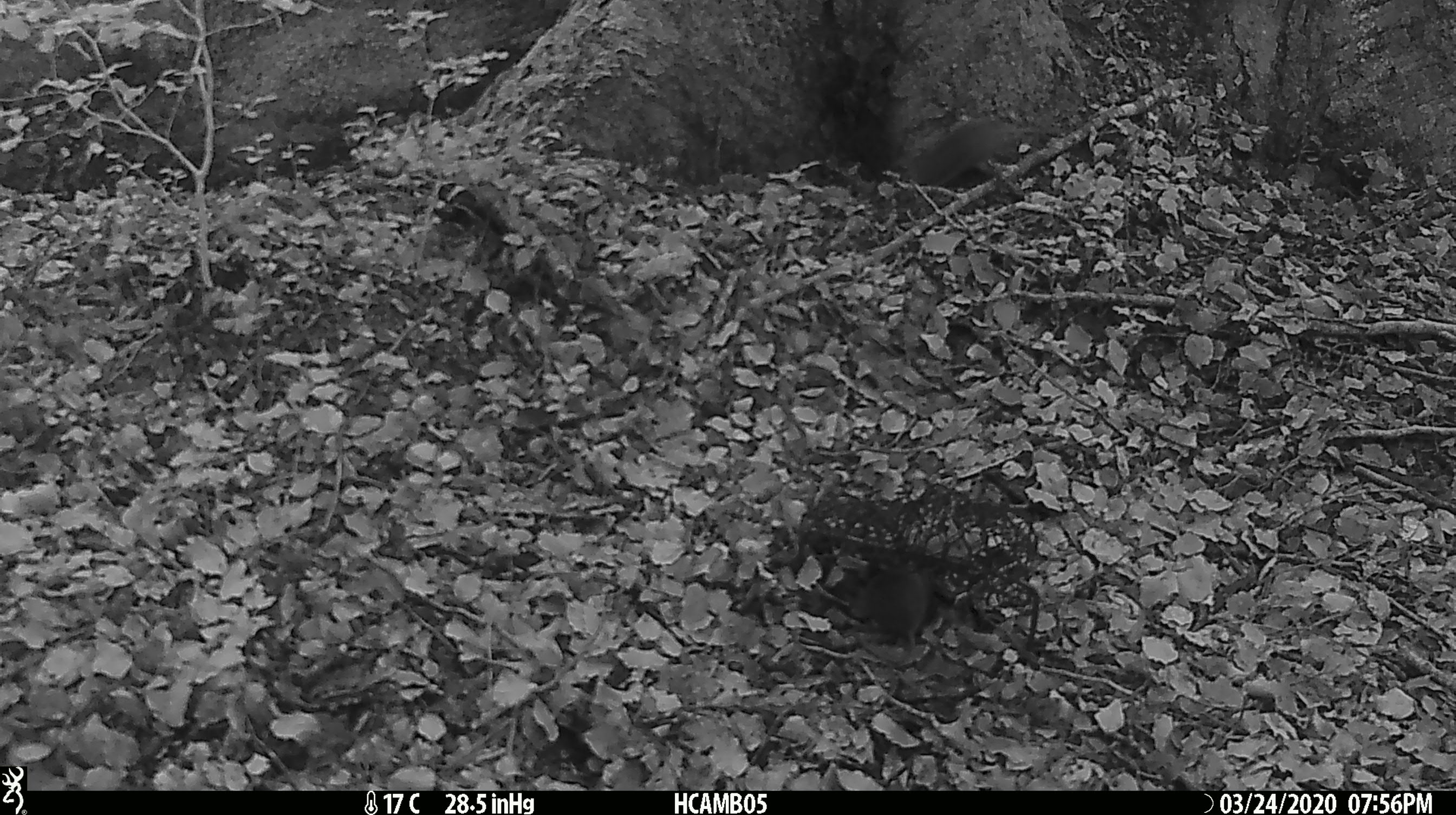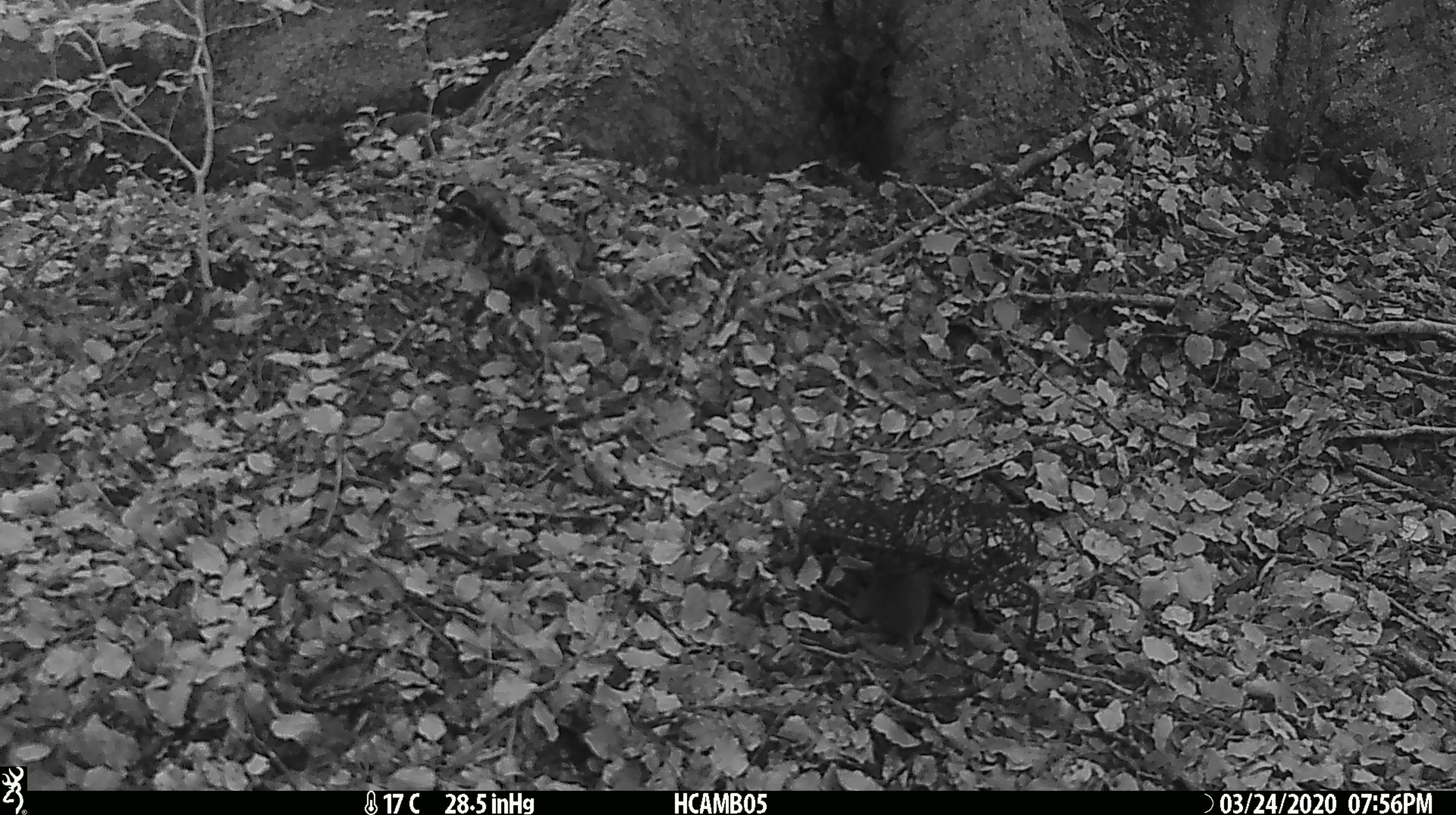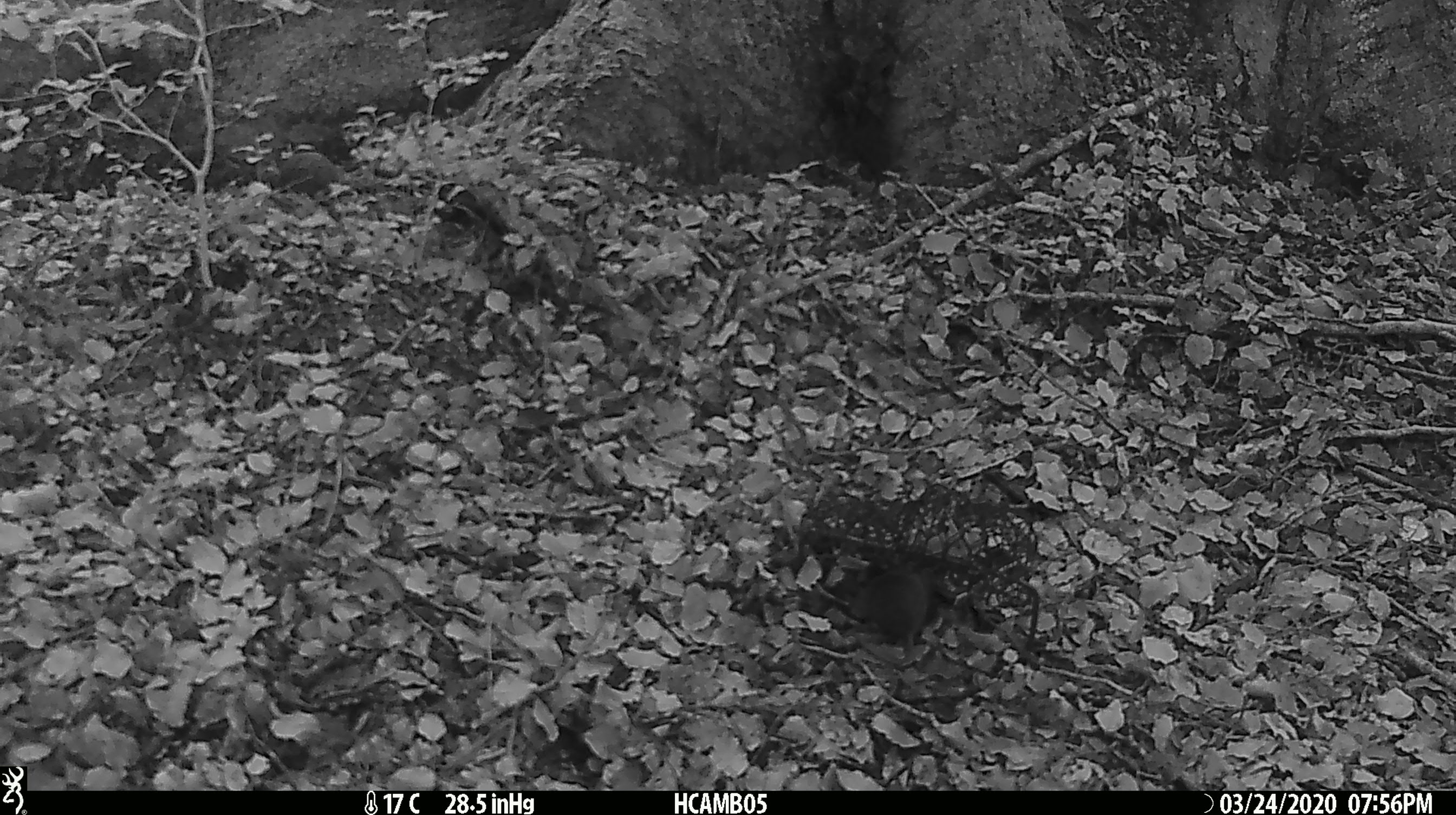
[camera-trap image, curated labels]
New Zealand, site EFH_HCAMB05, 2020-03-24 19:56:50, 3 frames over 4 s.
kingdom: Animalia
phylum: Chordata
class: Mammalia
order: Rodentia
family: Muridae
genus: Mus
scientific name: Mus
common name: mouse